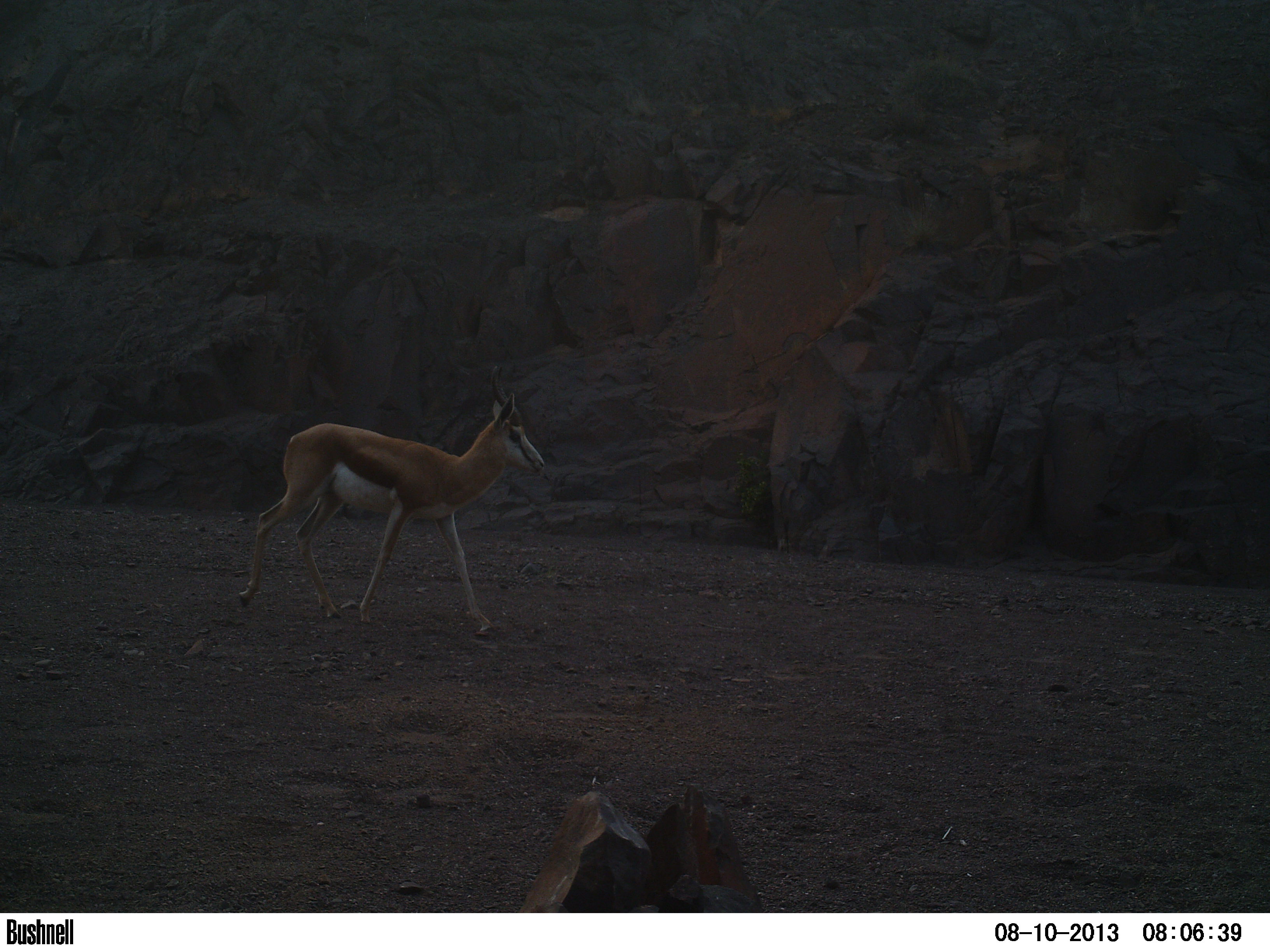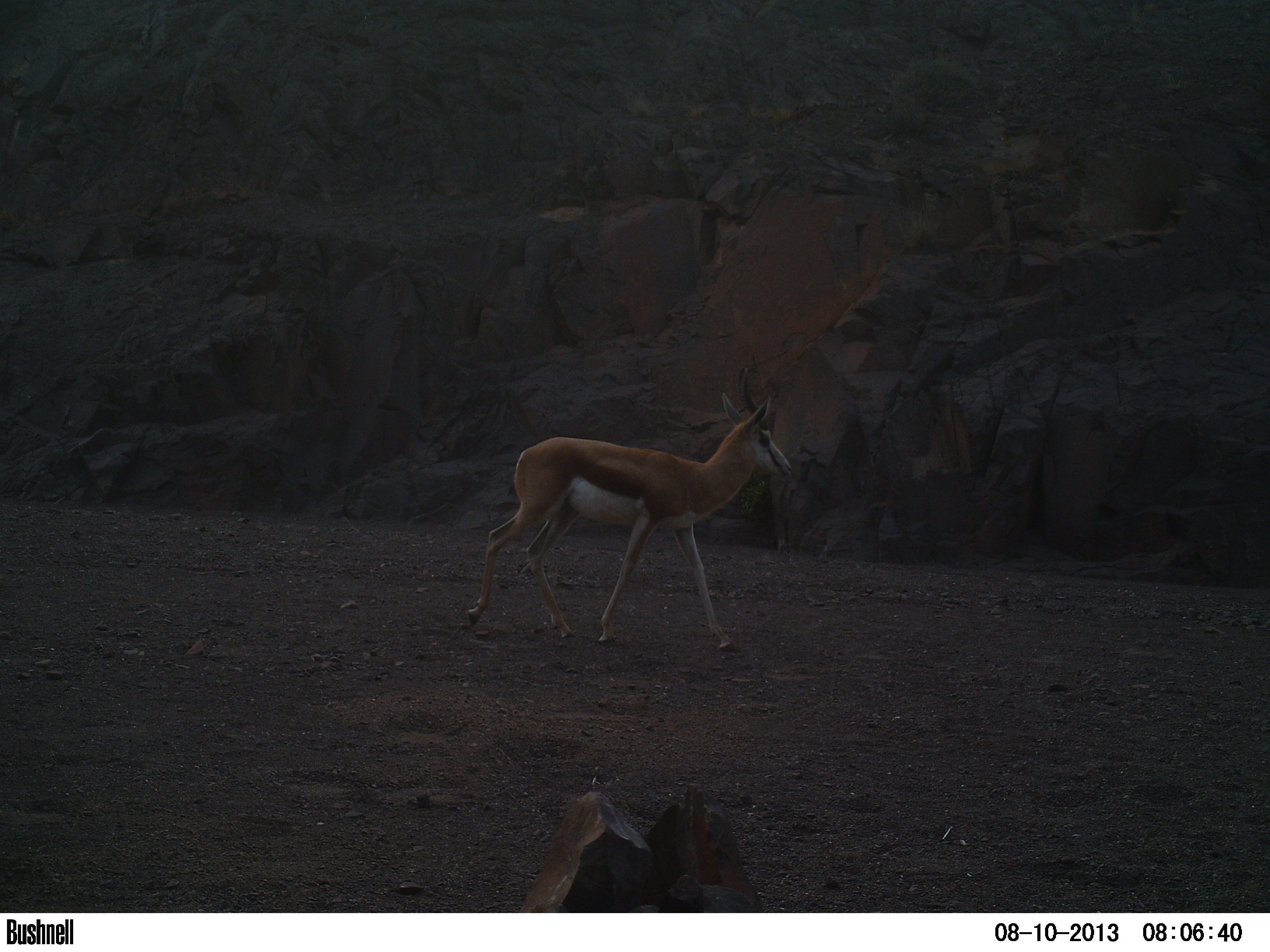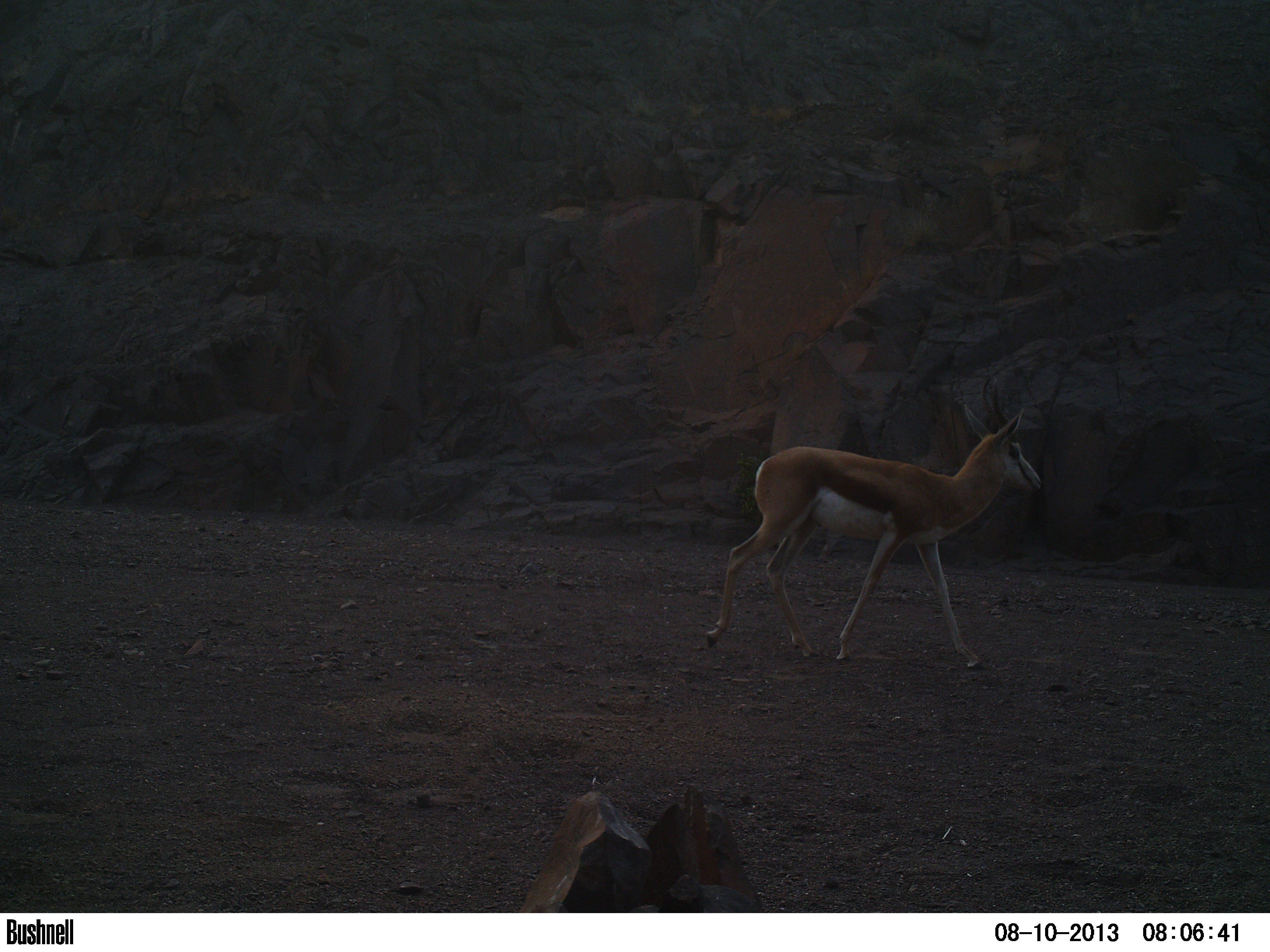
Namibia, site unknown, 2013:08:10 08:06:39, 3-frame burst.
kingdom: Animalia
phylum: Chordata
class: Mammalia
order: Artiodactyla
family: Bovidae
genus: Antidorcas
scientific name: Antidorcas marsupialis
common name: springbok